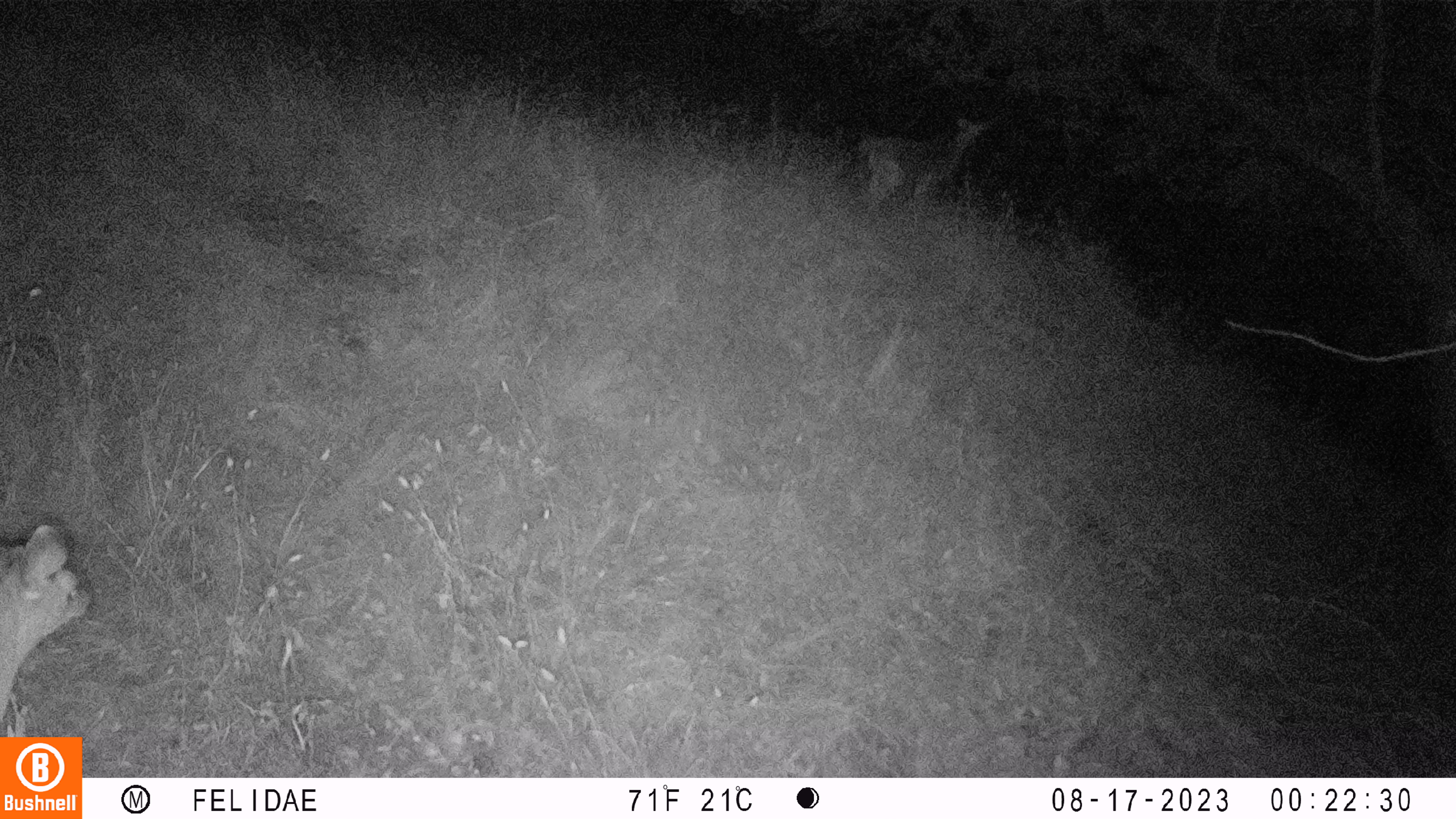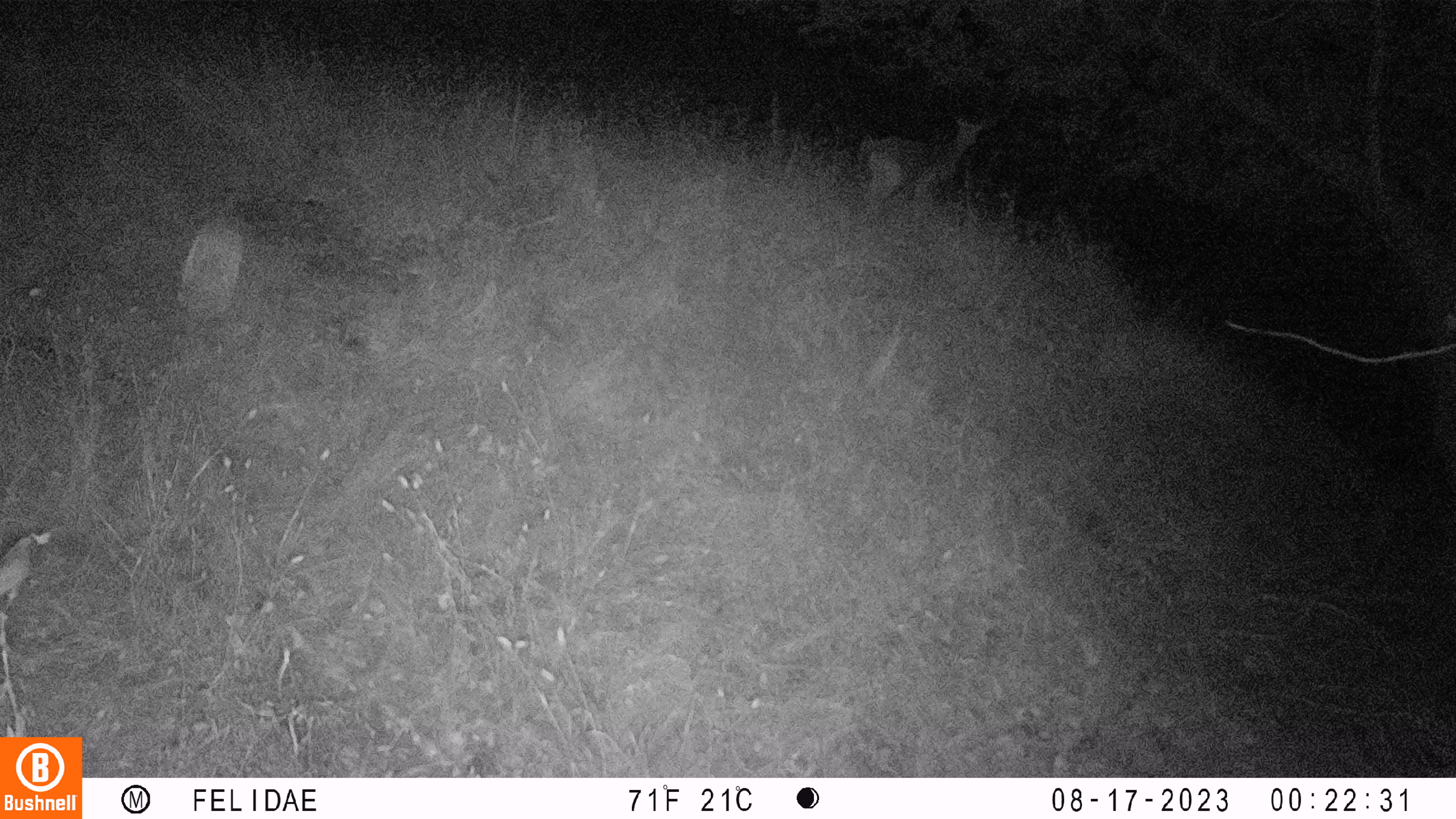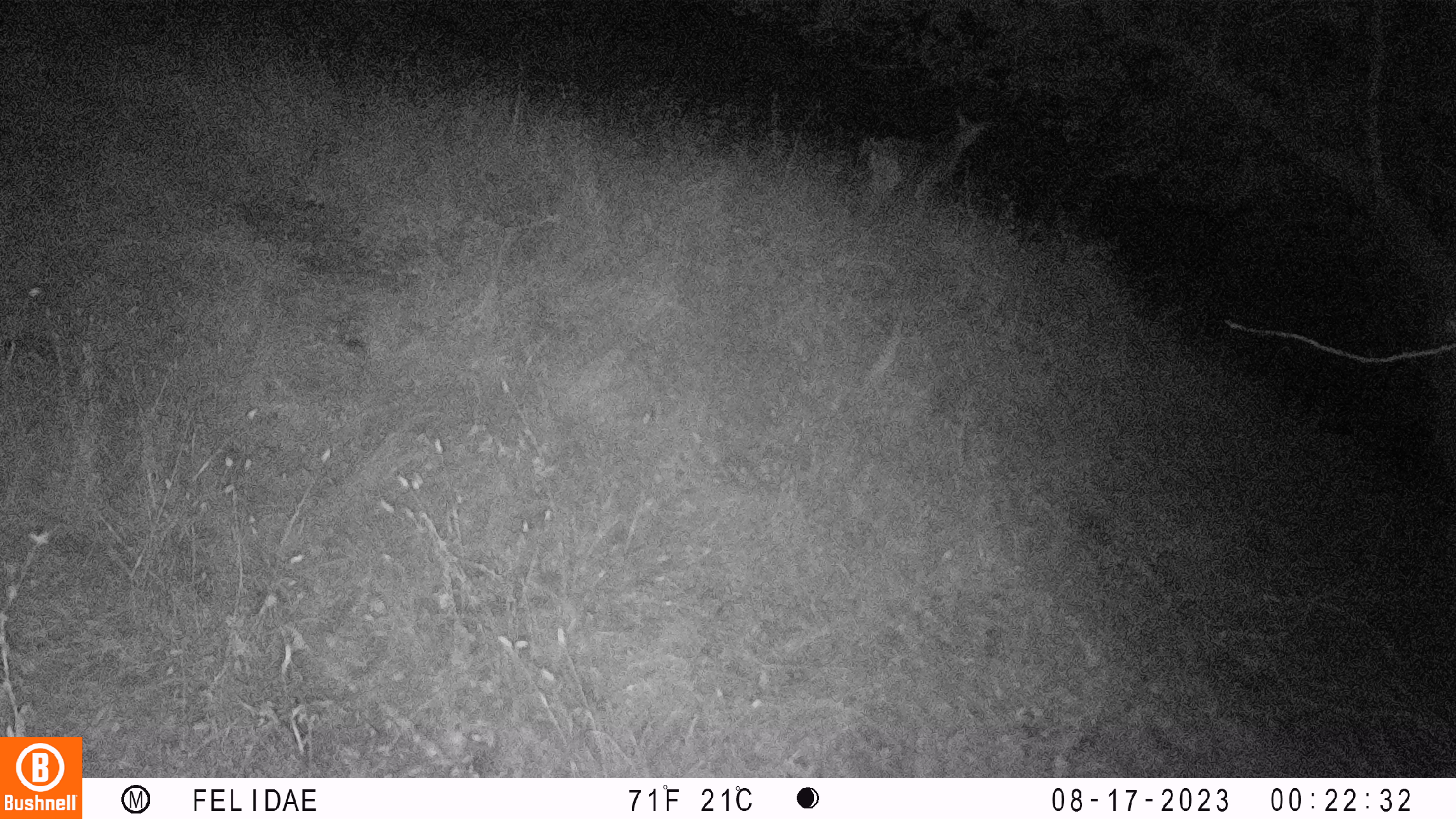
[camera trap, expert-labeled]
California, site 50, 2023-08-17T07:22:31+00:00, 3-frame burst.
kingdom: Animalia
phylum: Chordata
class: Mammalia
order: Artiodactyla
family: Cervidae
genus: Odocoileus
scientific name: Odocoileus hemionus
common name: mule deer